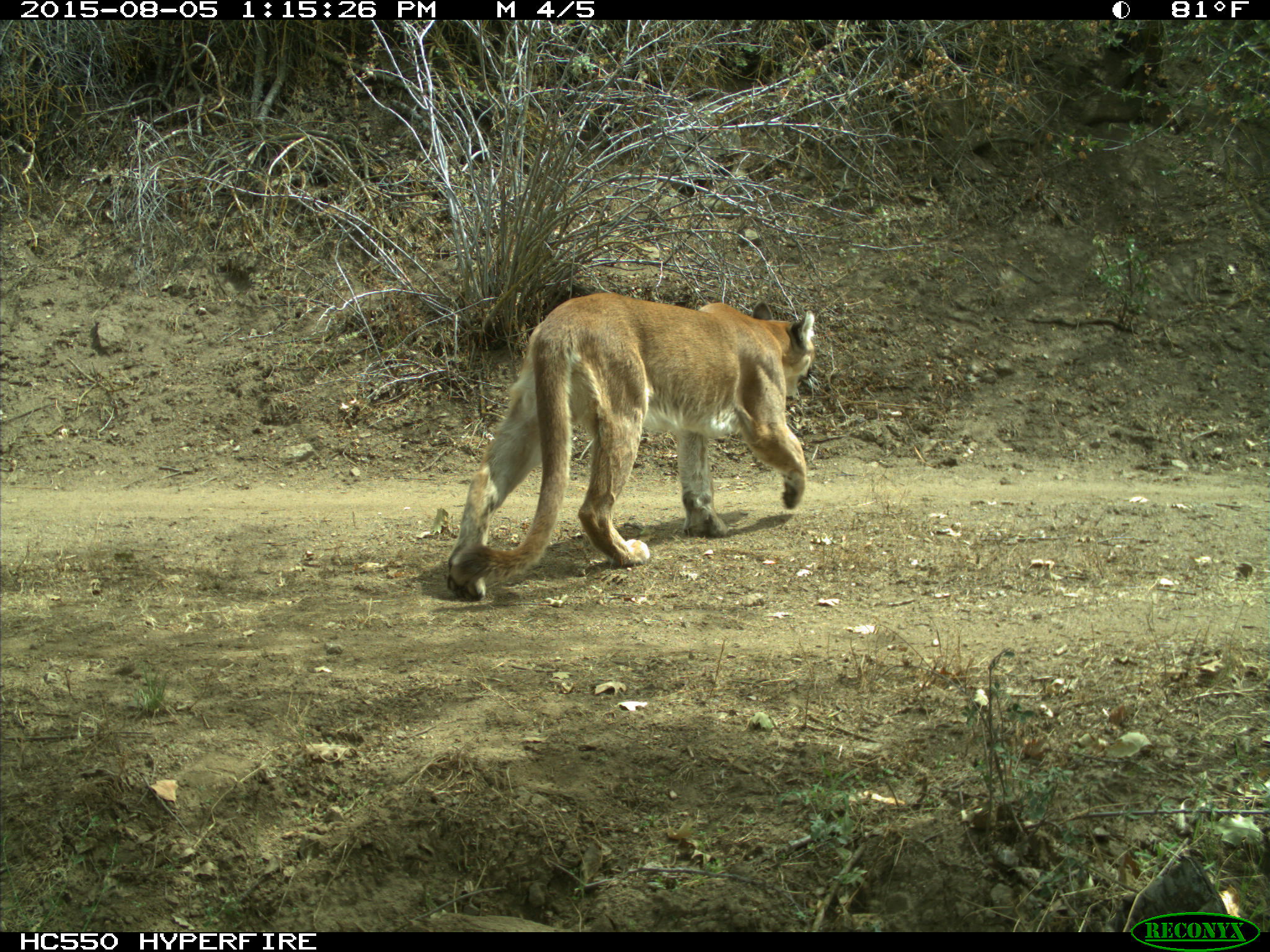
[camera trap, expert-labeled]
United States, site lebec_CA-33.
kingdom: Animalia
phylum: Chordata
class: Mammalia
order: Carnivora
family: Felidae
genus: Puma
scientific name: Puma concolor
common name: mountain lion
Puma concolor (mountain lion).